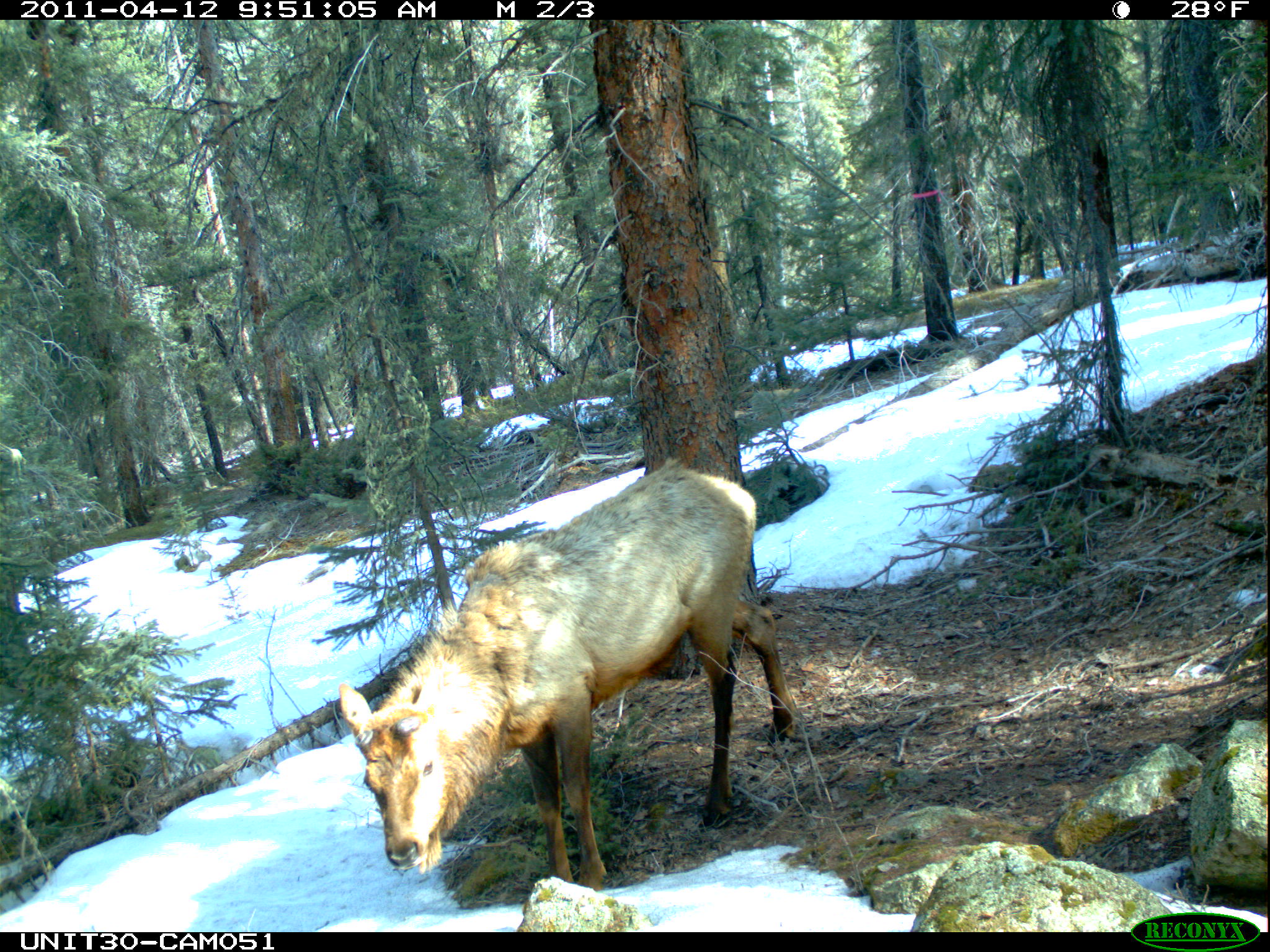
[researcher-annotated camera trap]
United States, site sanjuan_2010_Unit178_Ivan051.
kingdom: Animalia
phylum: Chordata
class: Mammalia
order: Artiodactyla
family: Cervidae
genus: Cervus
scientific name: Cervus elaphus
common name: red deer